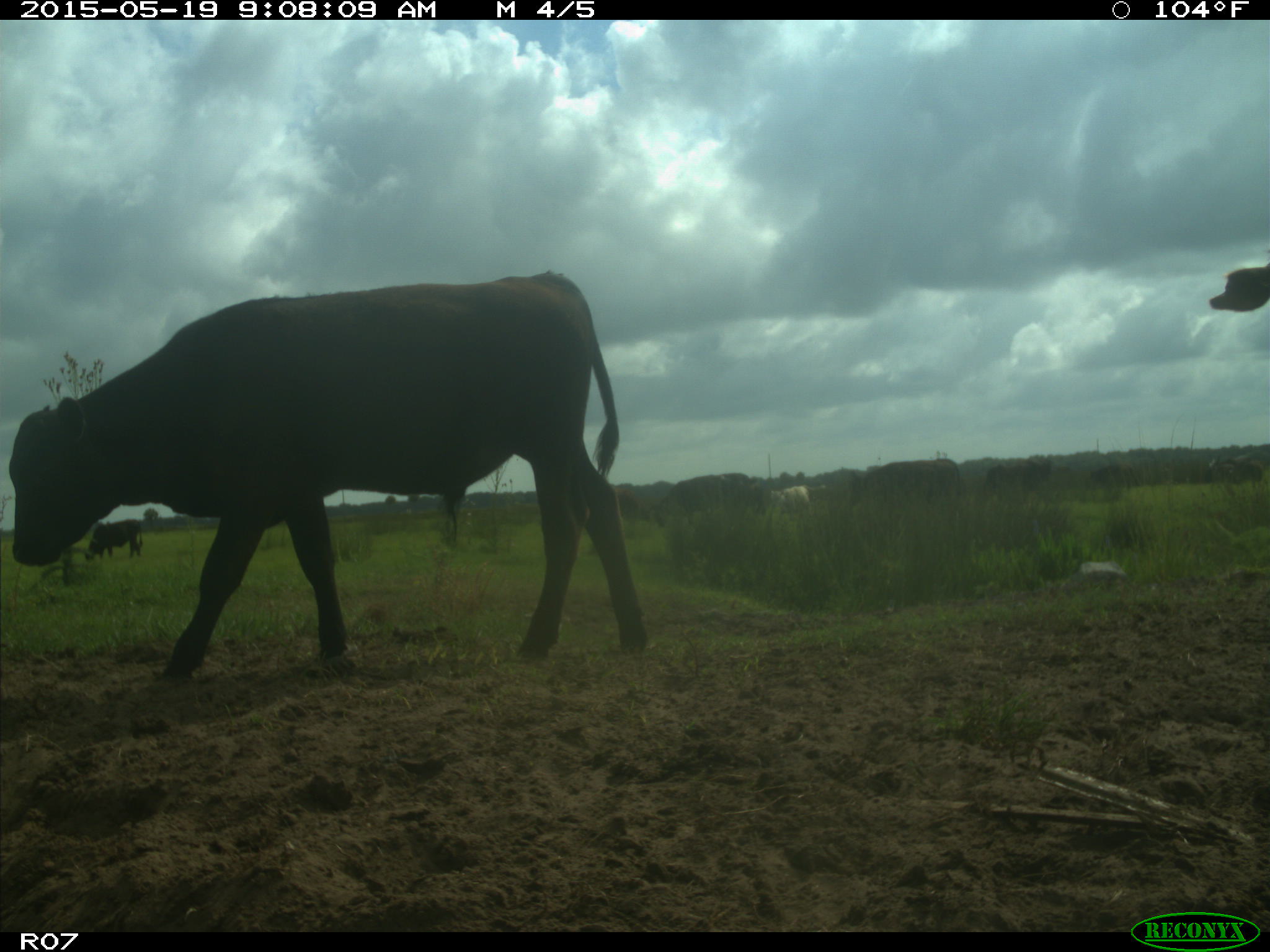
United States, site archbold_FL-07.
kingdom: Animalia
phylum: Chordata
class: Mammalia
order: Artiodactyla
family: Bovidae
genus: Bos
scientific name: Bos taurus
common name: domestic cow